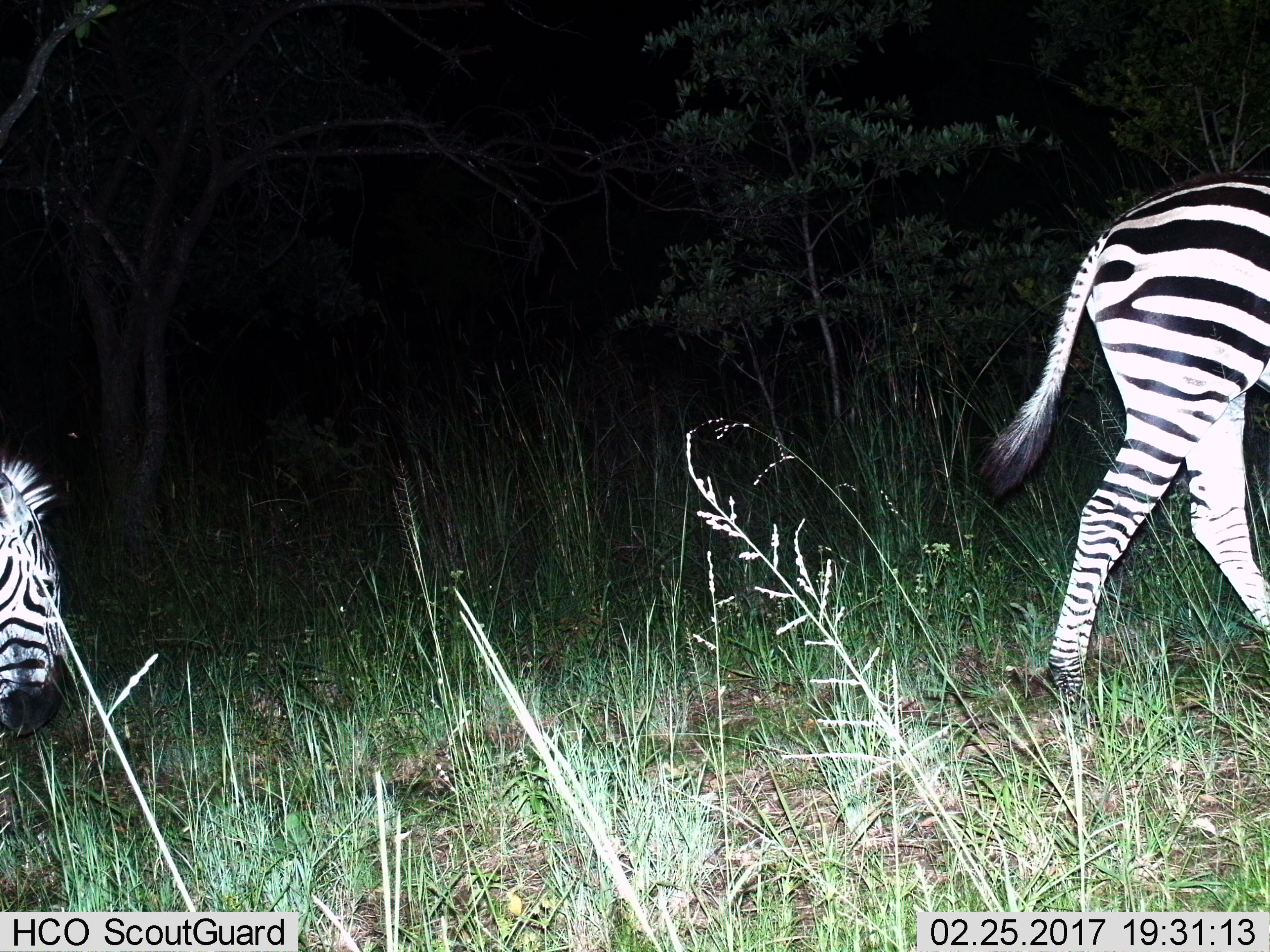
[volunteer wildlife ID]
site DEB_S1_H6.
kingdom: Animalia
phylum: Chordata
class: Mammalia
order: Perissodactyla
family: Equidae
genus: Equus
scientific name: Equus quagga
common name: plains zebra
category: zebraplains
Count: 2.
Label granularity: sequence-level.